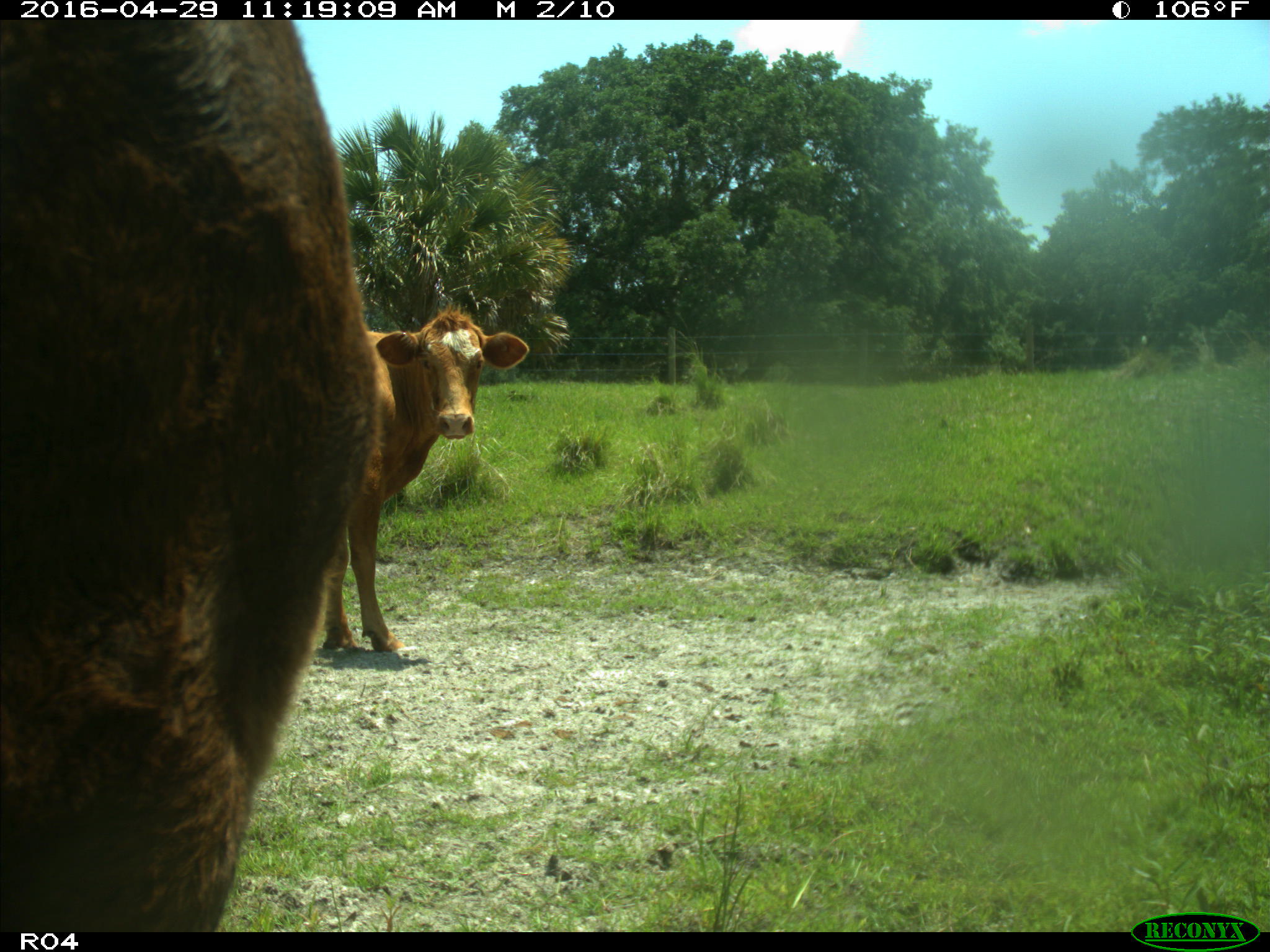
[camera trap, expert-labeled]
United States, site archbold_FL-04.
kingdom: Animalia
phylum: Chordata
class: Mammalia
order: Artiodactyla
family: Bovidae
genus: Bos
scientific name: Bos taurus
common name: domestic cow